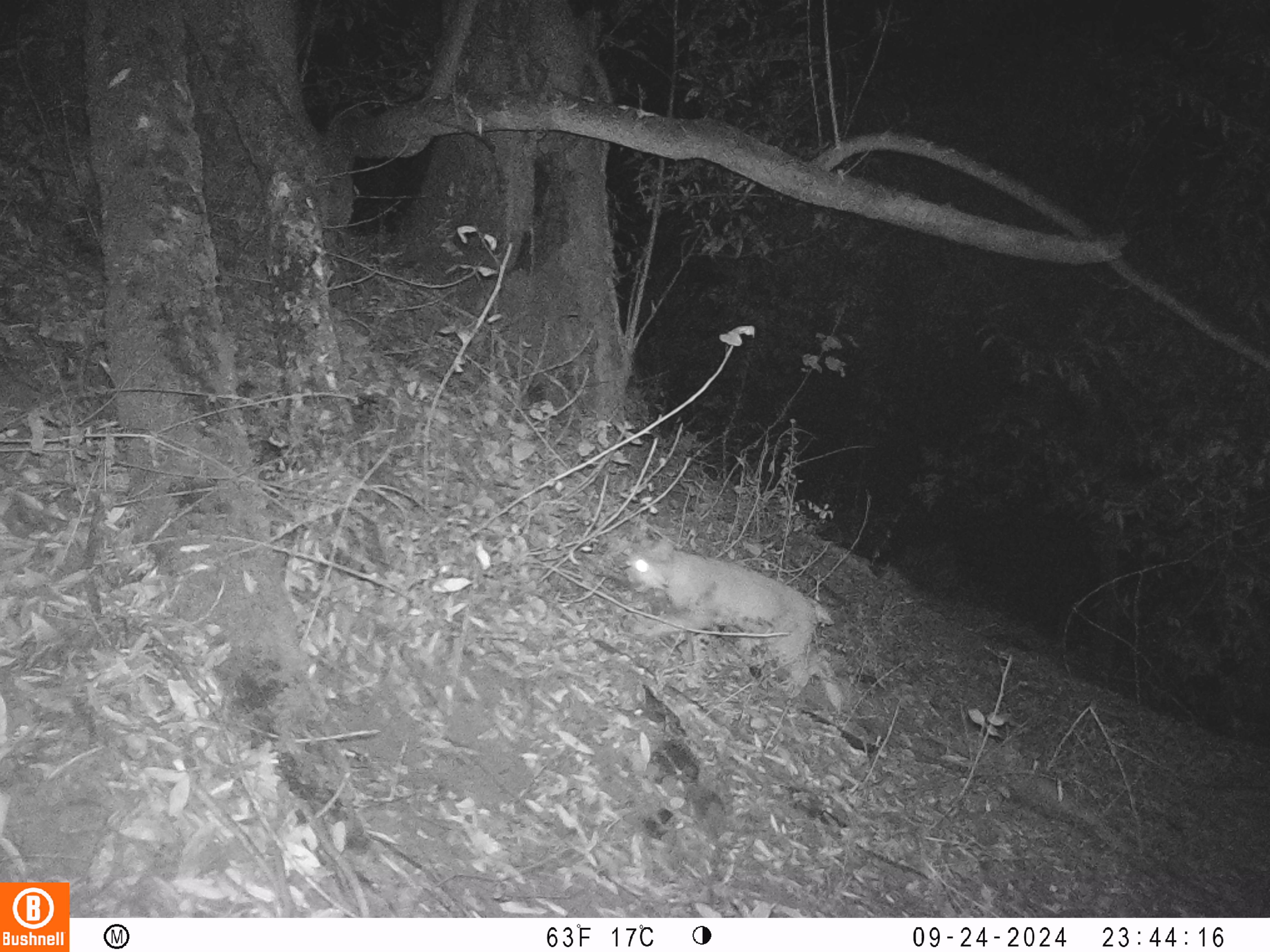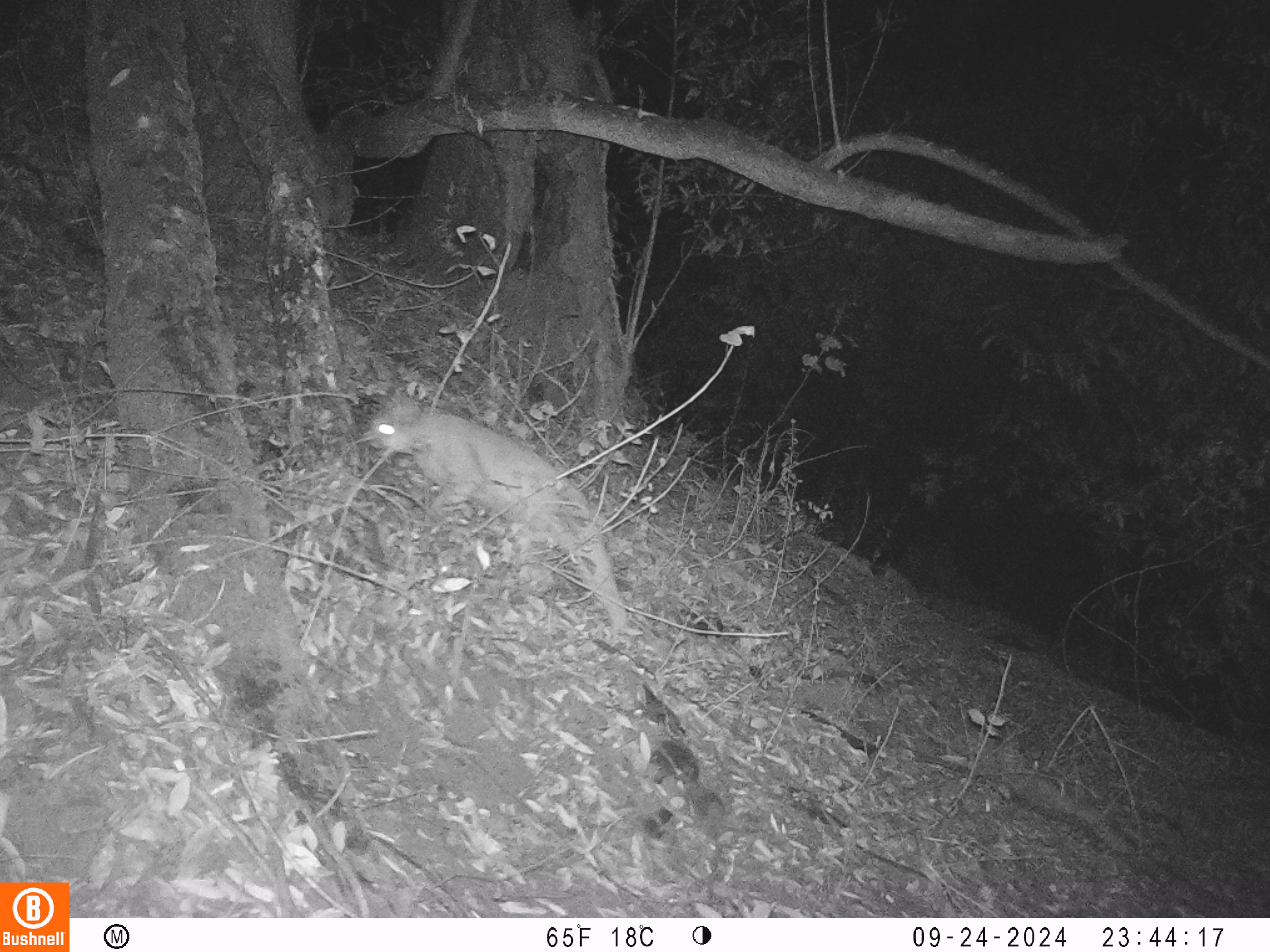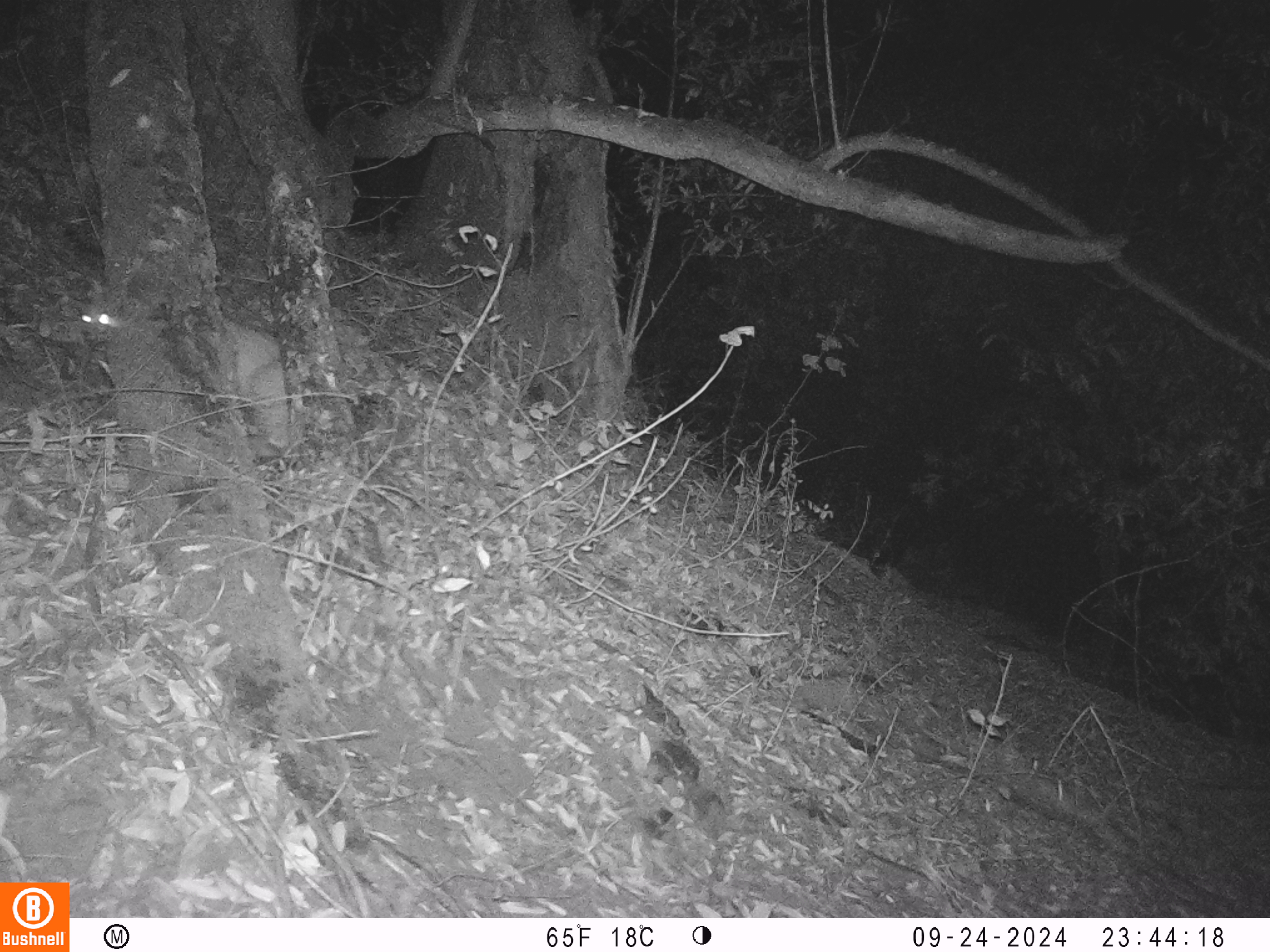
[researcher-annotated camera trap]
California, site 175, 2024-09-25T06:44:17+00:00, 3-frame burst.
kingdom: Animalia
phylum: Chordata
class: Mammalia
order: Carnivora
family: Felidae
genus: Lynx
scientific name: Lynx rufus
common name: bobcat